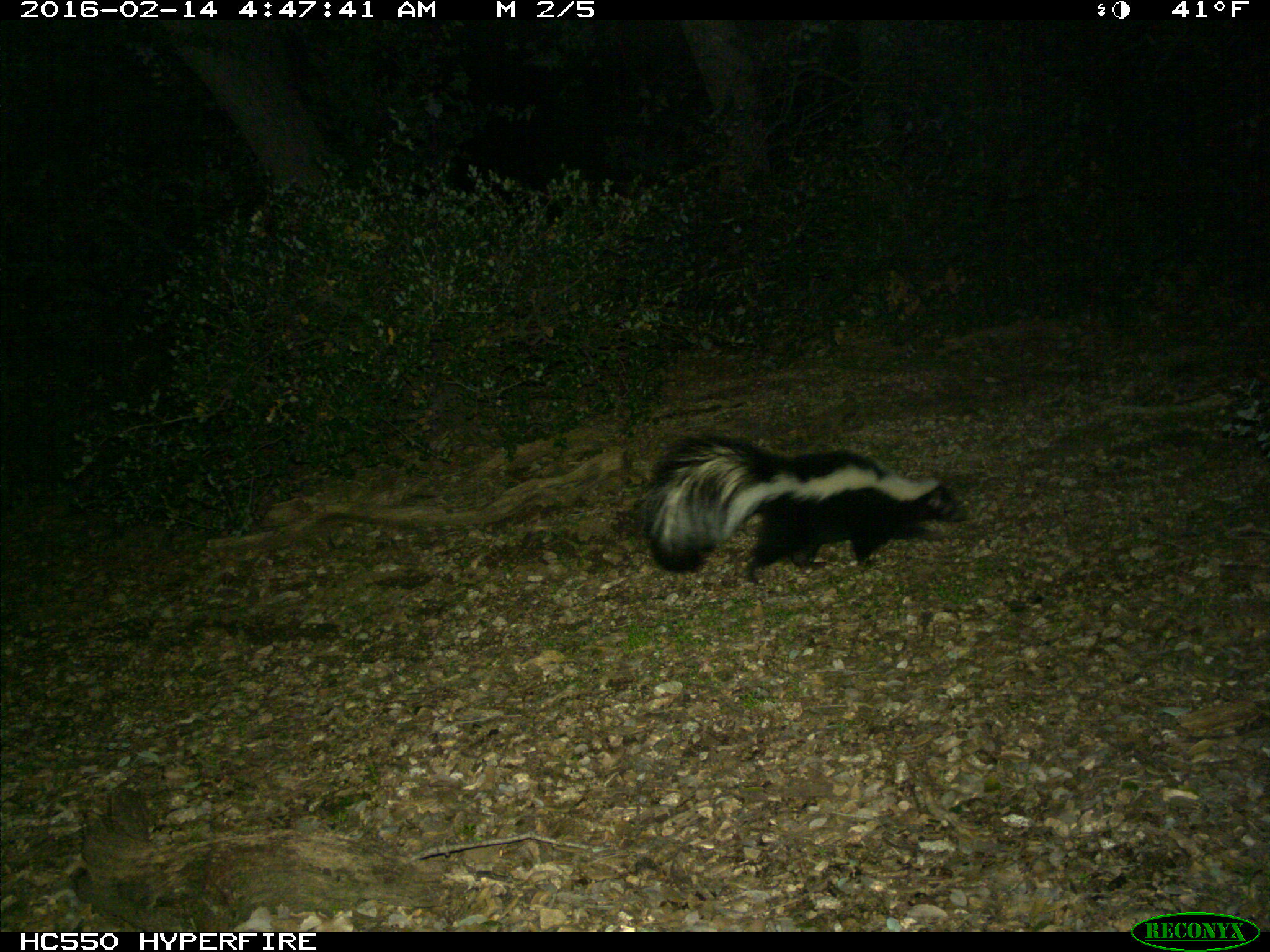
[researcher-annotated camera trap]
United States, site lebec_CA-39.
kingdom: Animalia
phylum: Chordata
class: Mammalia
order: Carnivora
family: Mephitidae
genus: Mephitis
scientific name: Mephitis mephitis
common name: striped skunk